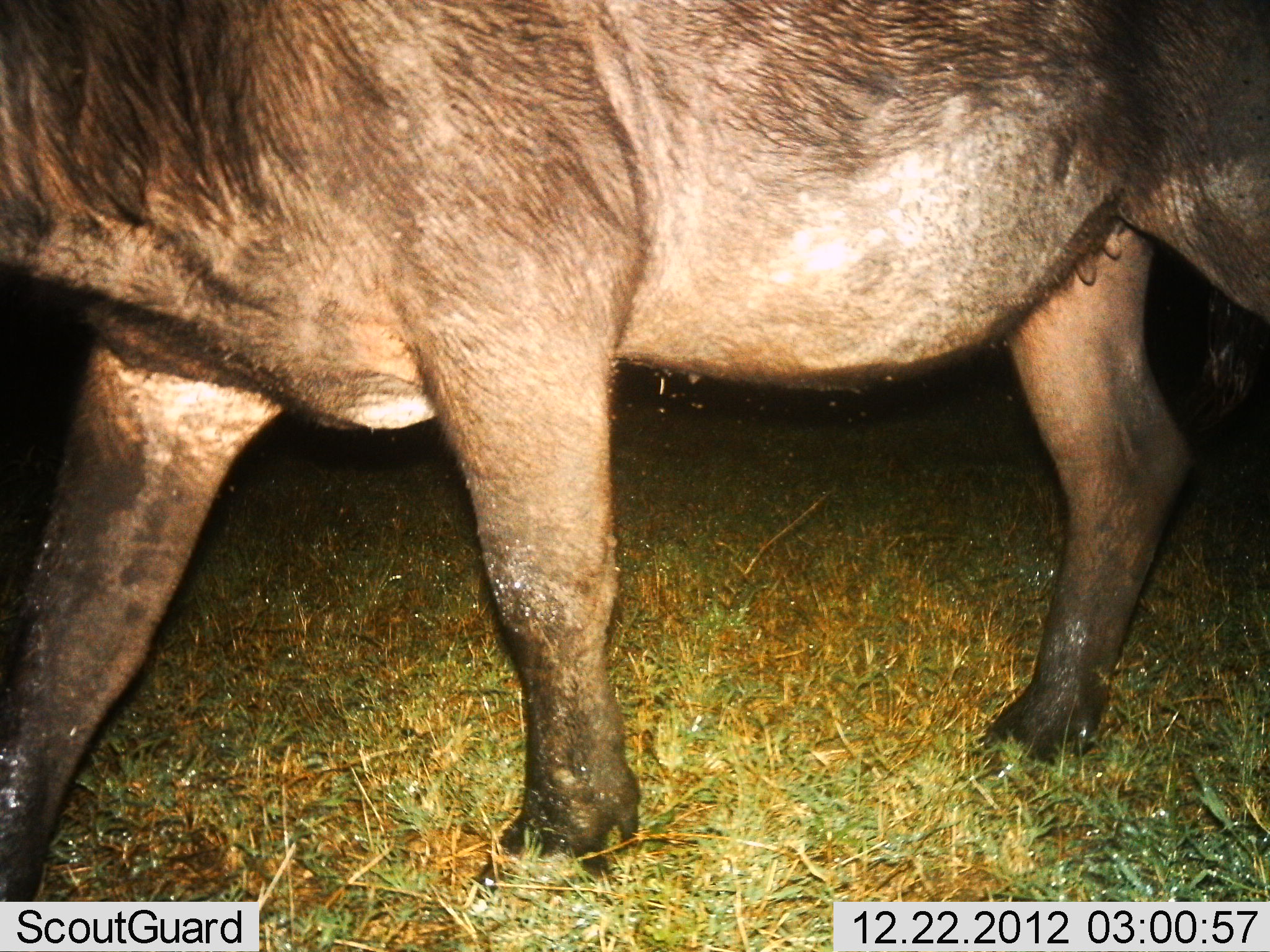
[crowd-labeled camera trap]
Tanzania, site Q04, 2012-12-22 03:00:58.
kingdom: Animalia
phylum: Chordata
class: Mammalia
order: Artiodactyla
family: Bovidae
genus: Syncerus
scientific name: Syncerus caffer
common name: cape buffalo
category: buffalo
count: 1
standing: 7%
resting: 0%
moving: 93%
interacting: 0%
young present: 0%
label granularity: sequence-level